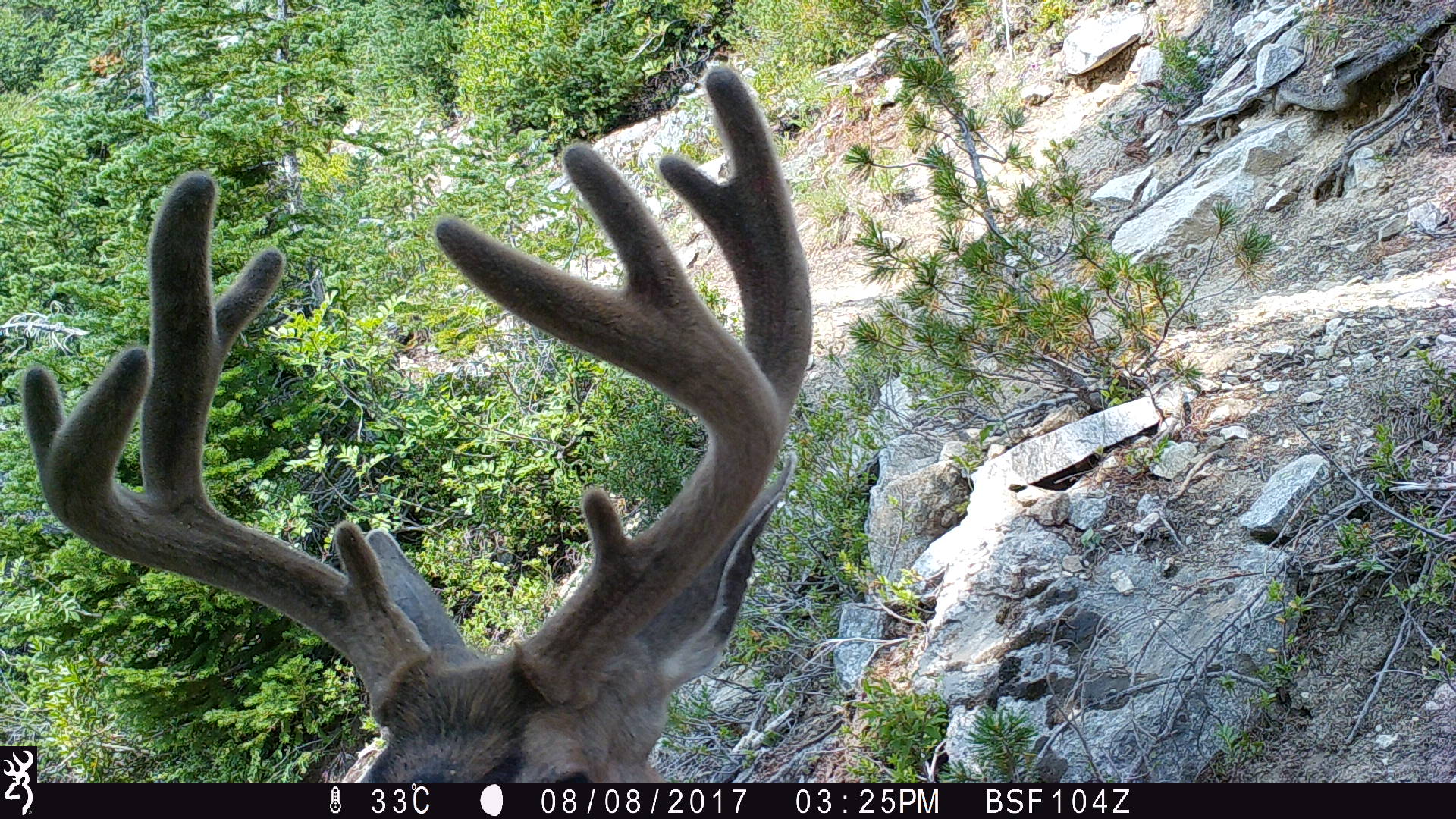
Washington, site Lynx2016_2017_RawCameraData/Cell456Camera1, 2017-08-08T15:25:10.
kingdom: Animalia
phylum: Chordata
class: Mammalia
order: Artiodactyla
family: Cervidae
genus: Odocoileus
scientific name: Odocoileus hemionus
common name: mule deer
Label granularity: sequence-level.